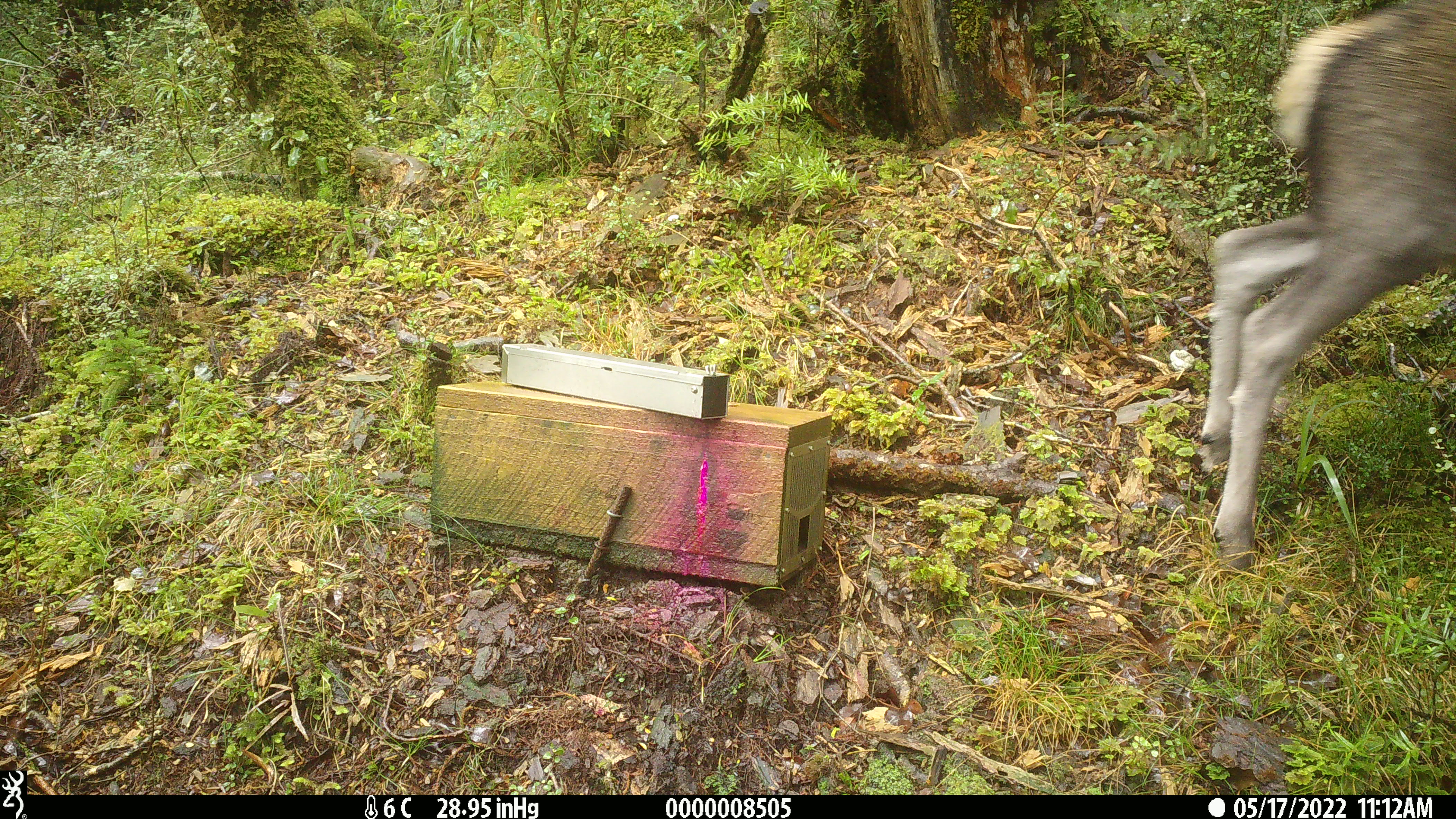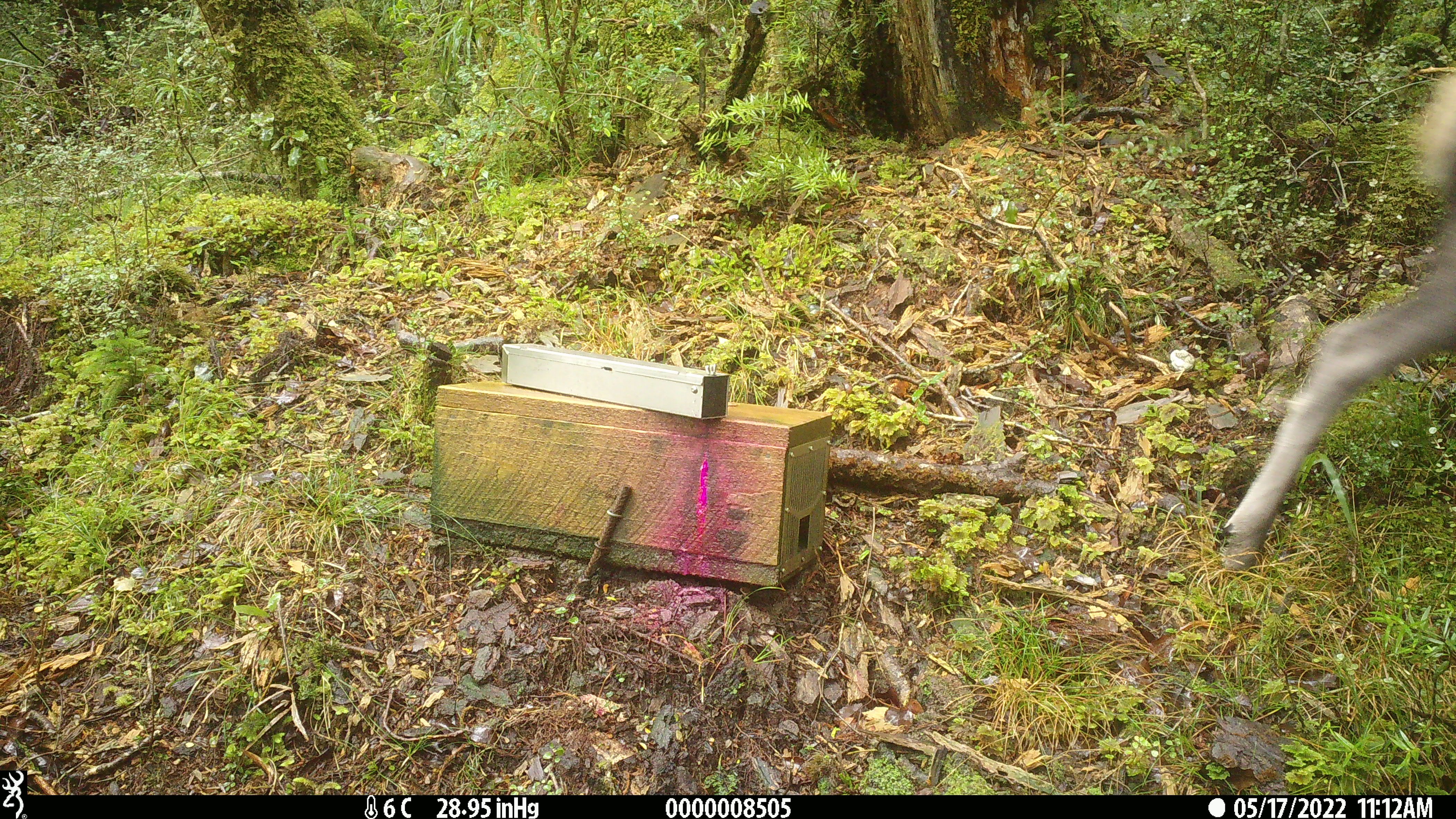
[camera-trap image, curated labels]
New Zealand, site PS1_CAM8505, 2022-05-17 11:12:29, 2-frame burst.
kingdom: Animalia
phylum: Chordata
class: Mammalia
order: Artiodactyla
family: Cervidae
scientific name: Cervidae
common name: deer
Deer (Cervidae).